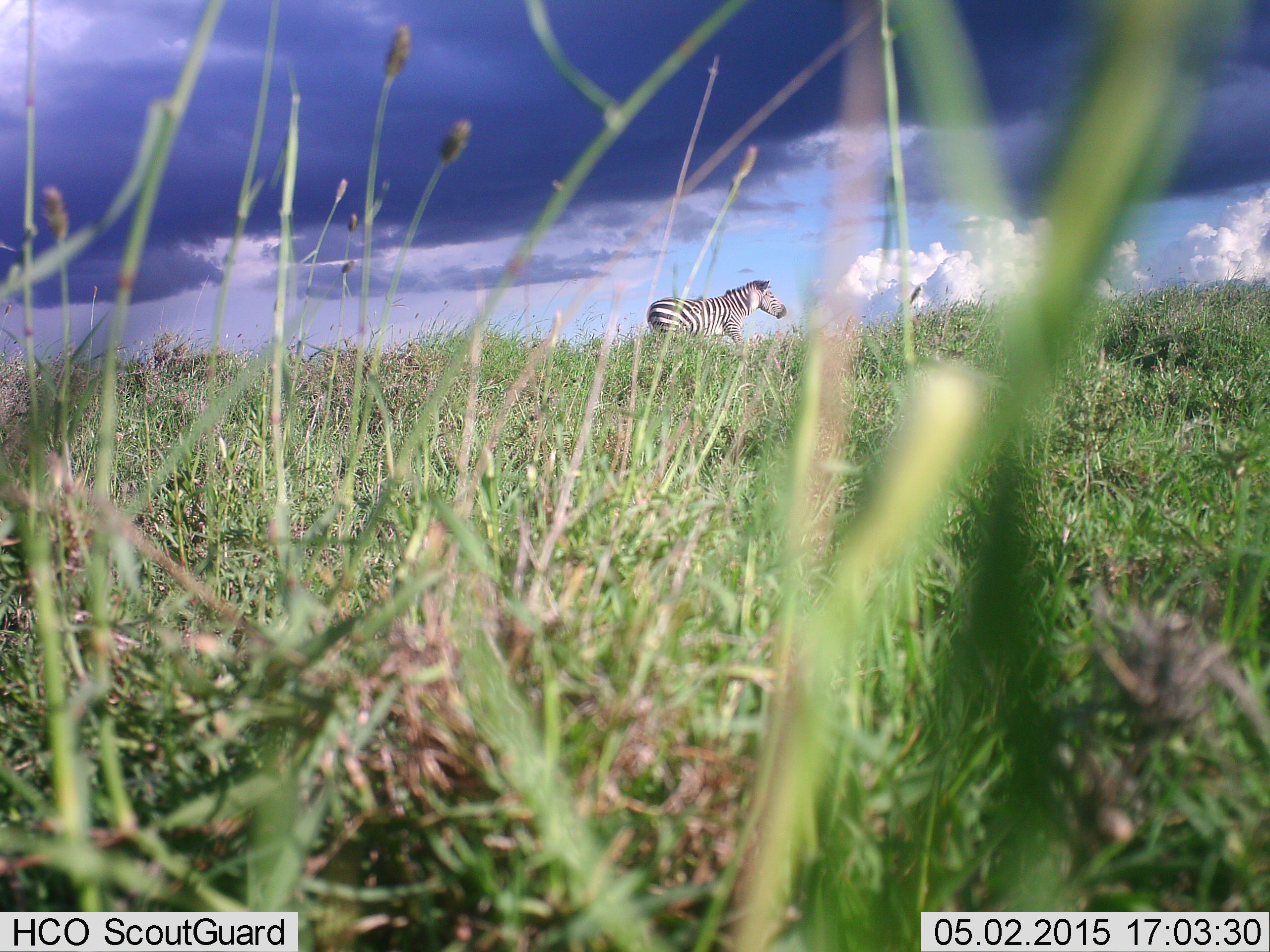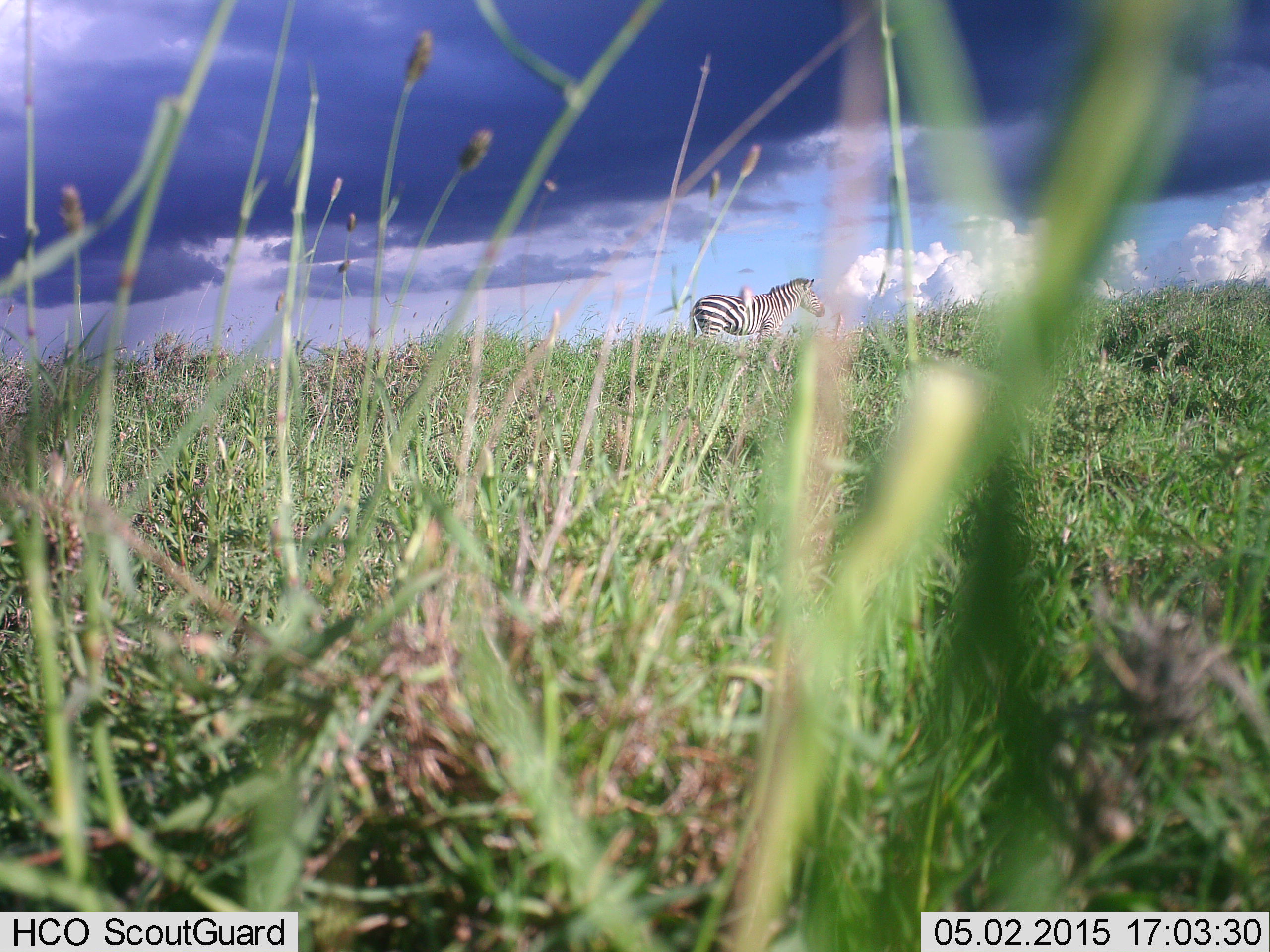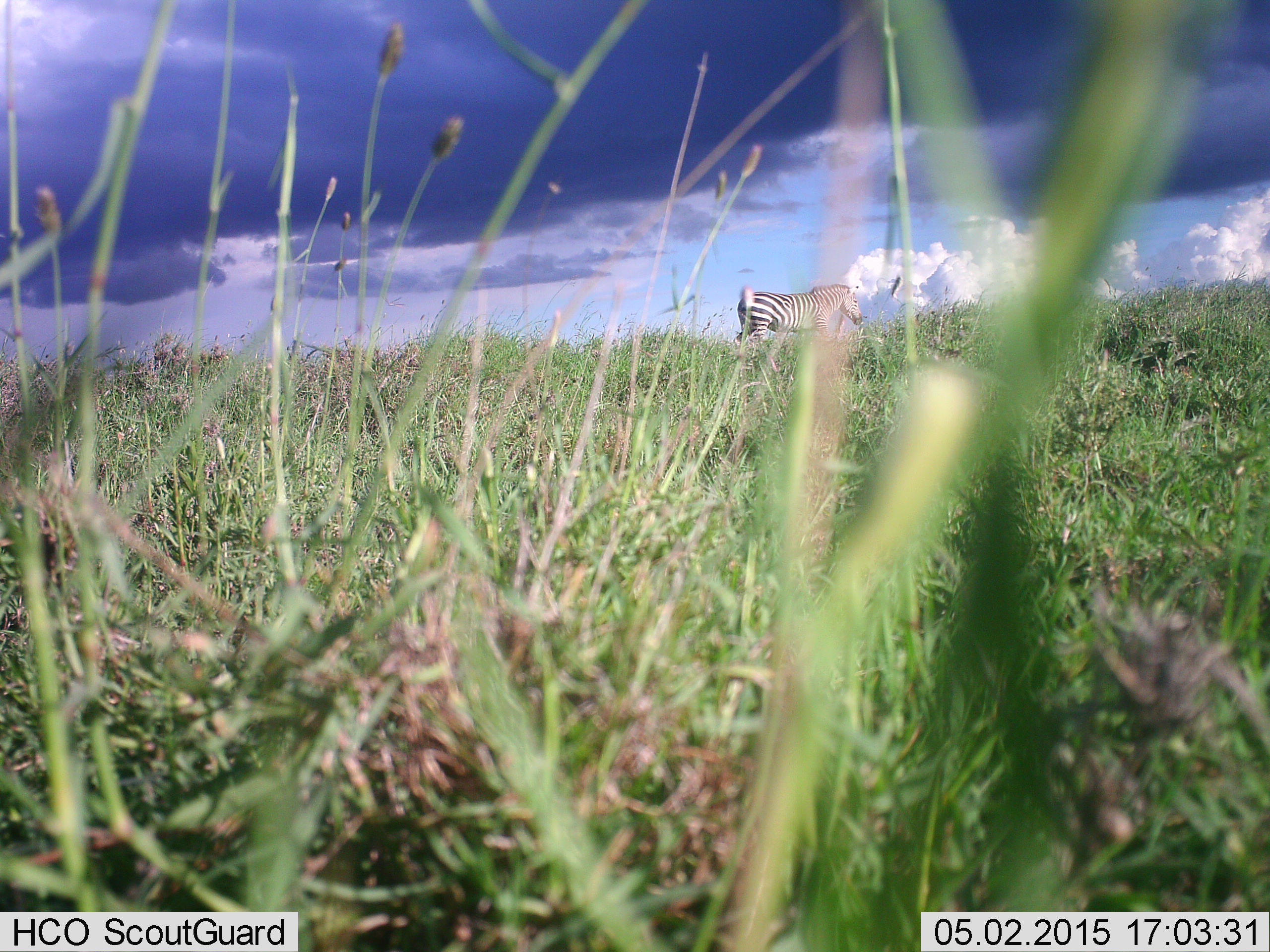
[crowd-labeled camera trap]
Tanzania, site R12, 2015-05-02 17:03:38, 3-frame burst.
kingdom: Animalia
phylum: Chordata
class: Mammalia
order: Perissodactyla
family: Equidae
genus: Equus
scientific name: Equus quagga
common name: plains zebra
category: zebra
Zebra (plains zebra) (Equus quagga), count 1. Behavior (volunteer vote fractions): standing 40%, resting 0%, moving 60%, interacting 0%. Young present (vote fraction): 0%. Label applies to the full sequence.